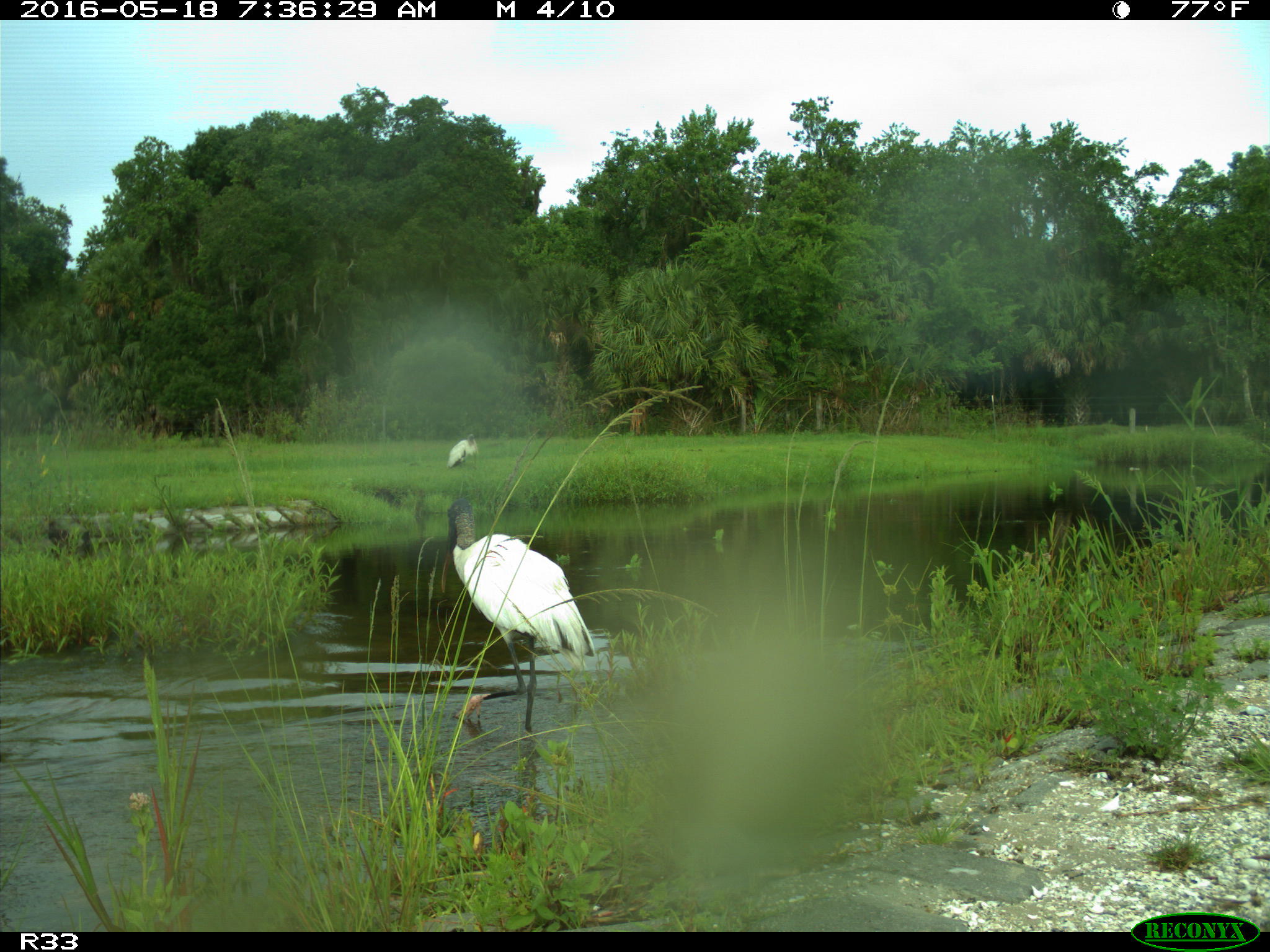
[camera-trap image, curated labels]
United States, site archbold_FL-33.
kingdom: Animalia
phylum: Chordata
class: Aves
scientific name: Aves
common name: birds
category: unidentified bird